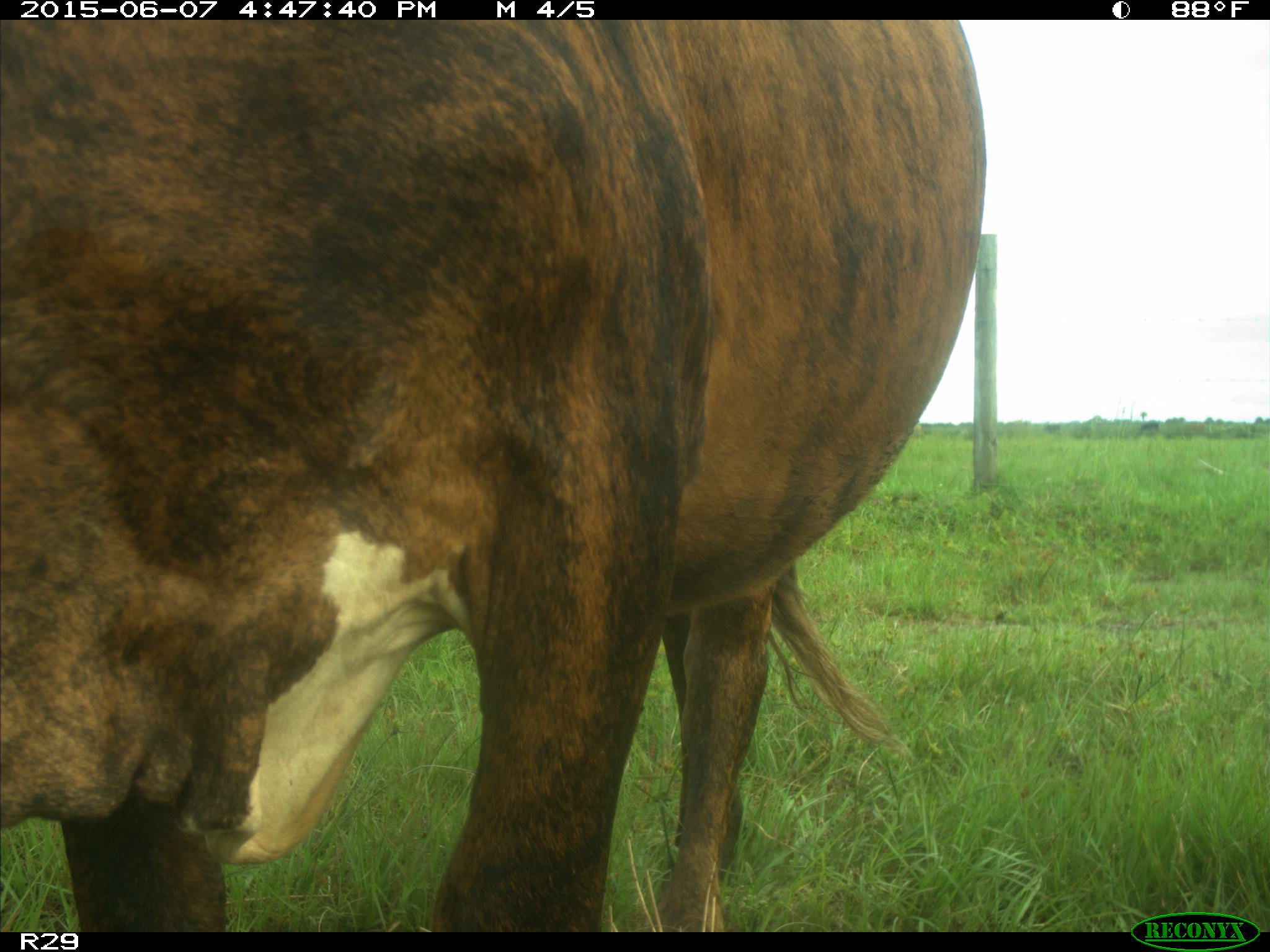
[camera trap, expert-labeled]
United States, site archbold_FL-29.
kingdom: Animalia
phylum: Chordata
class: Mammalia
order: Artiodactyla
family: Bovidae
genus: Bos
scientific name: Bos taurus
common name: domestic cow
Bos taurus (domestic cow).